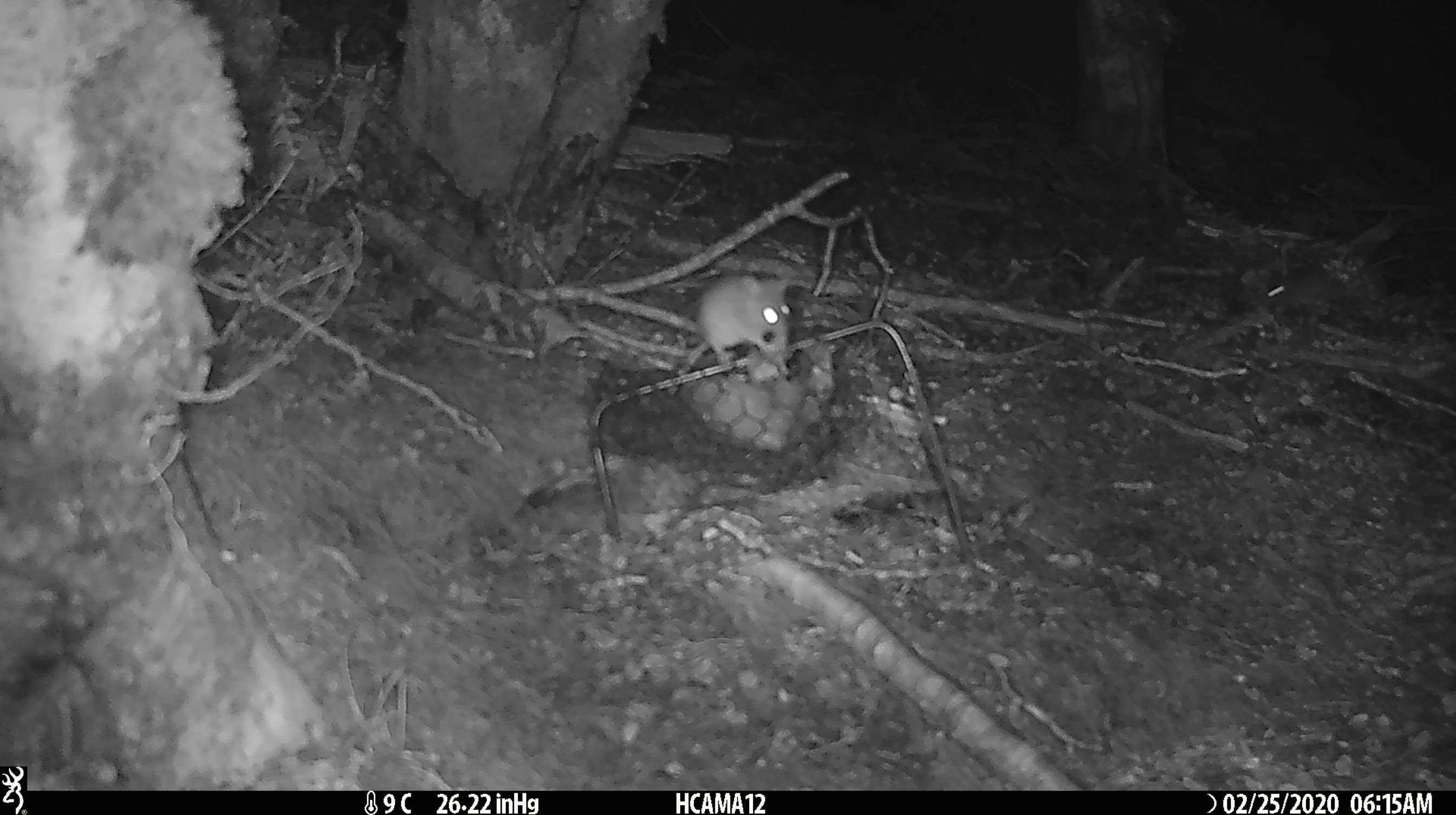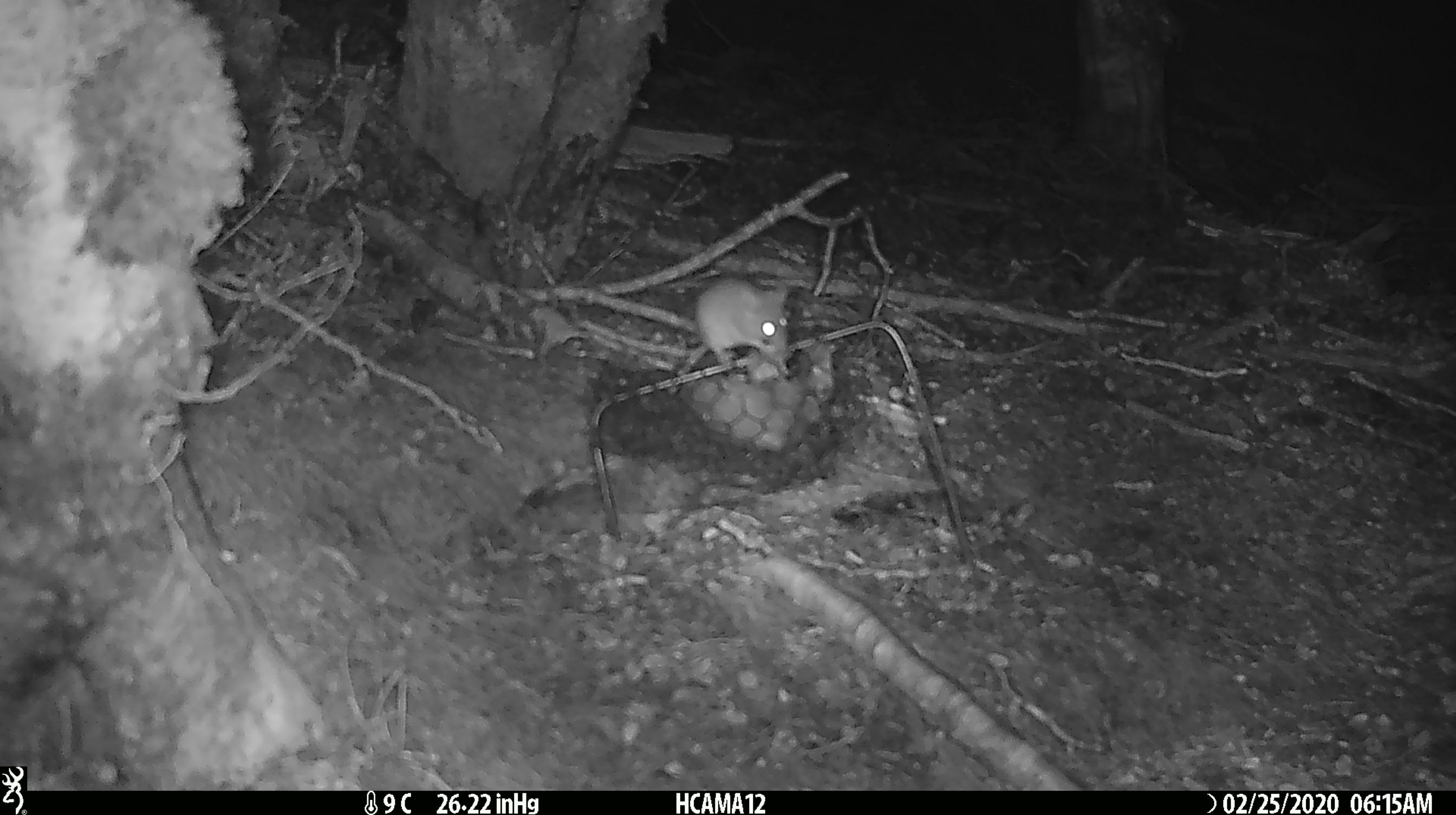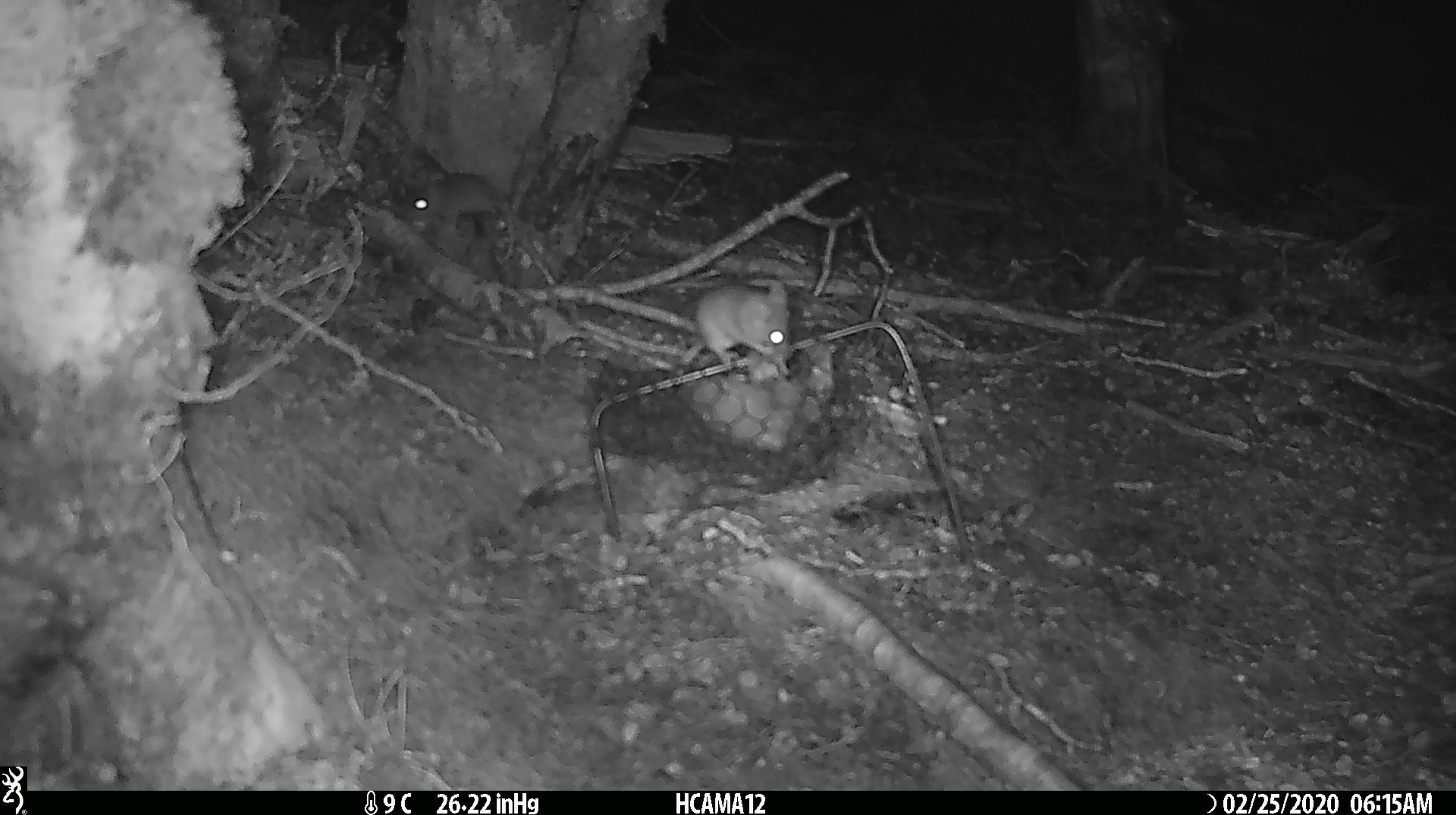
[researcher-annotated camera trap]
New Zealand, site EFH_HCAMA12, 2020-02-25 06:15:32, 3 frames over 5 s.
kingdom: Animalia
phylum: Chordata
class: Mammalia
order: Rodentia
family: Muridae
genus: Mus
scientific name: Mus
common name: mouse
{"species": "mouse (Mus)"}